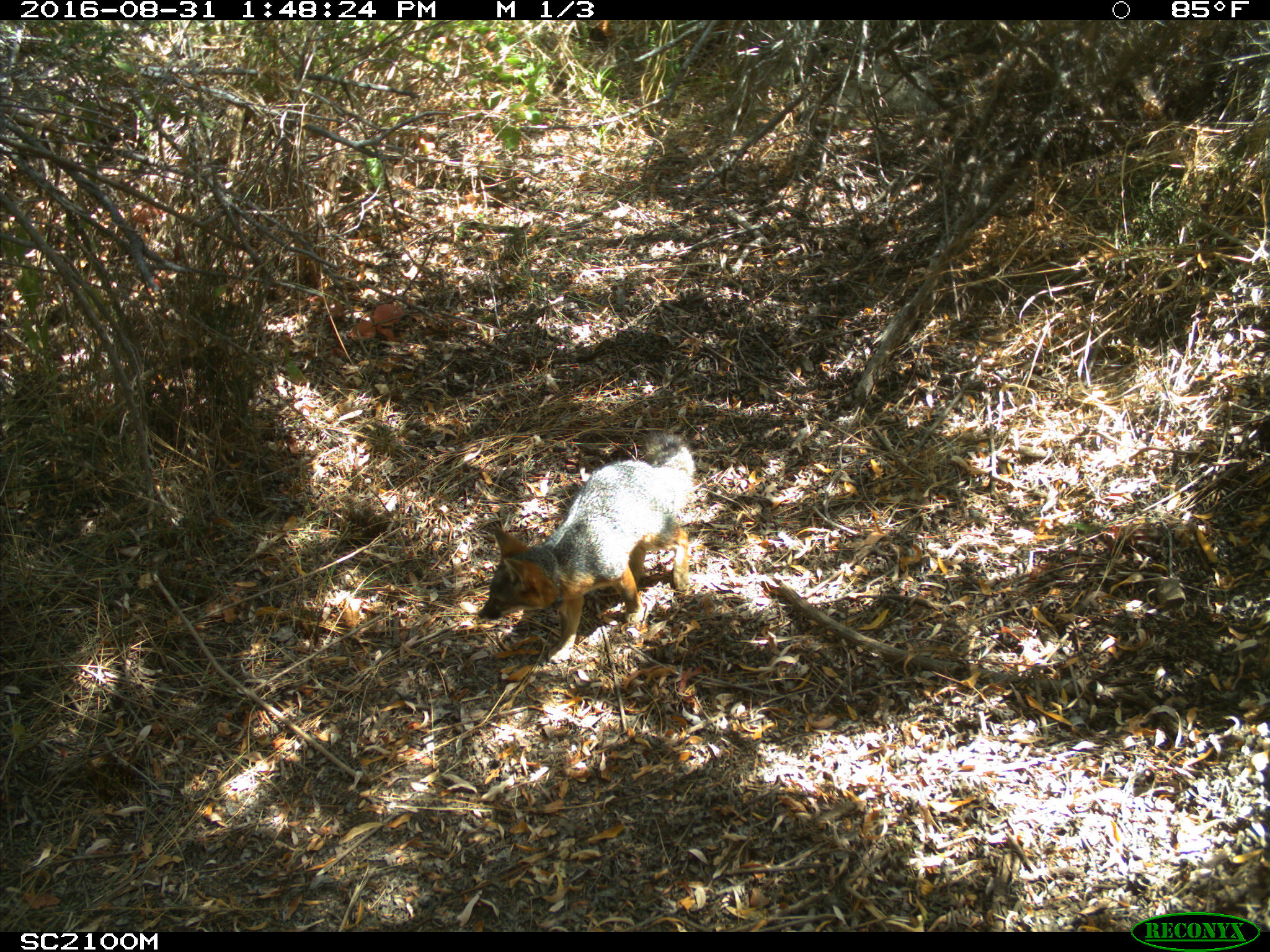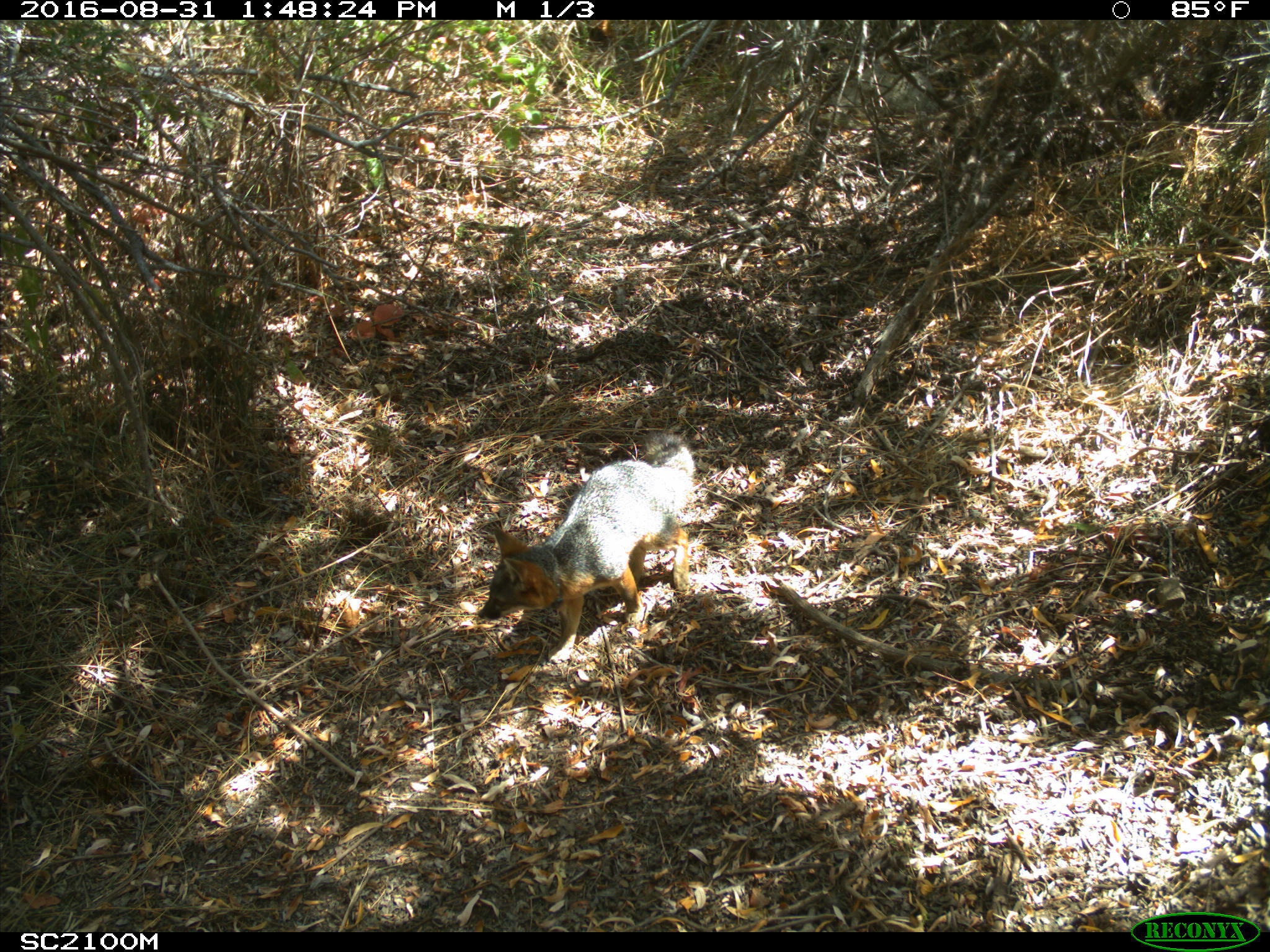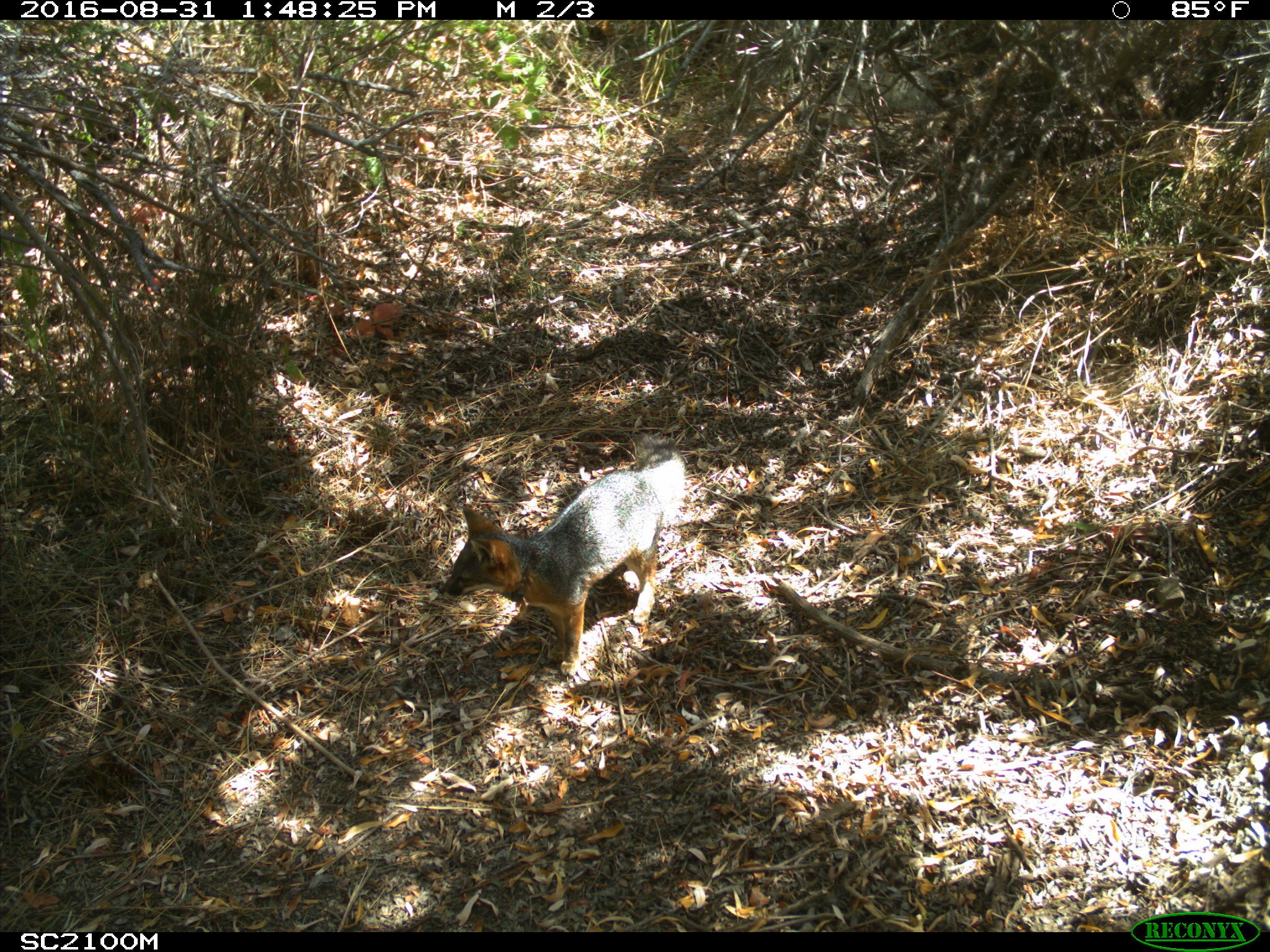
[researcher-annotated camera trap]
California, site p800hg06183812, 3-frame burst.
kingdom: Animalia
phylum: Chordata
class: Mammalia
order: Carnivora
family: Canidae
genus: Urocyon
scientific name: Urocyon littoralis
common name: island fox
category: fox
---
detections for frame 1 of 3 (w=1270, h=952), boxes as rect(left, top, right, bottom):
fox: rect(477, 430, 695, 663)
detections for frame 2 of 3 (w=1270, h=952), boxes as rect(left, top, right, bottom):
fox: rect(476, 430, 696, 663)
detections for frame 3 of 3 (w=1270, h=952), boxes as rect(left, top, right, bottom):
fox: rect(442, 433, 685, 676)